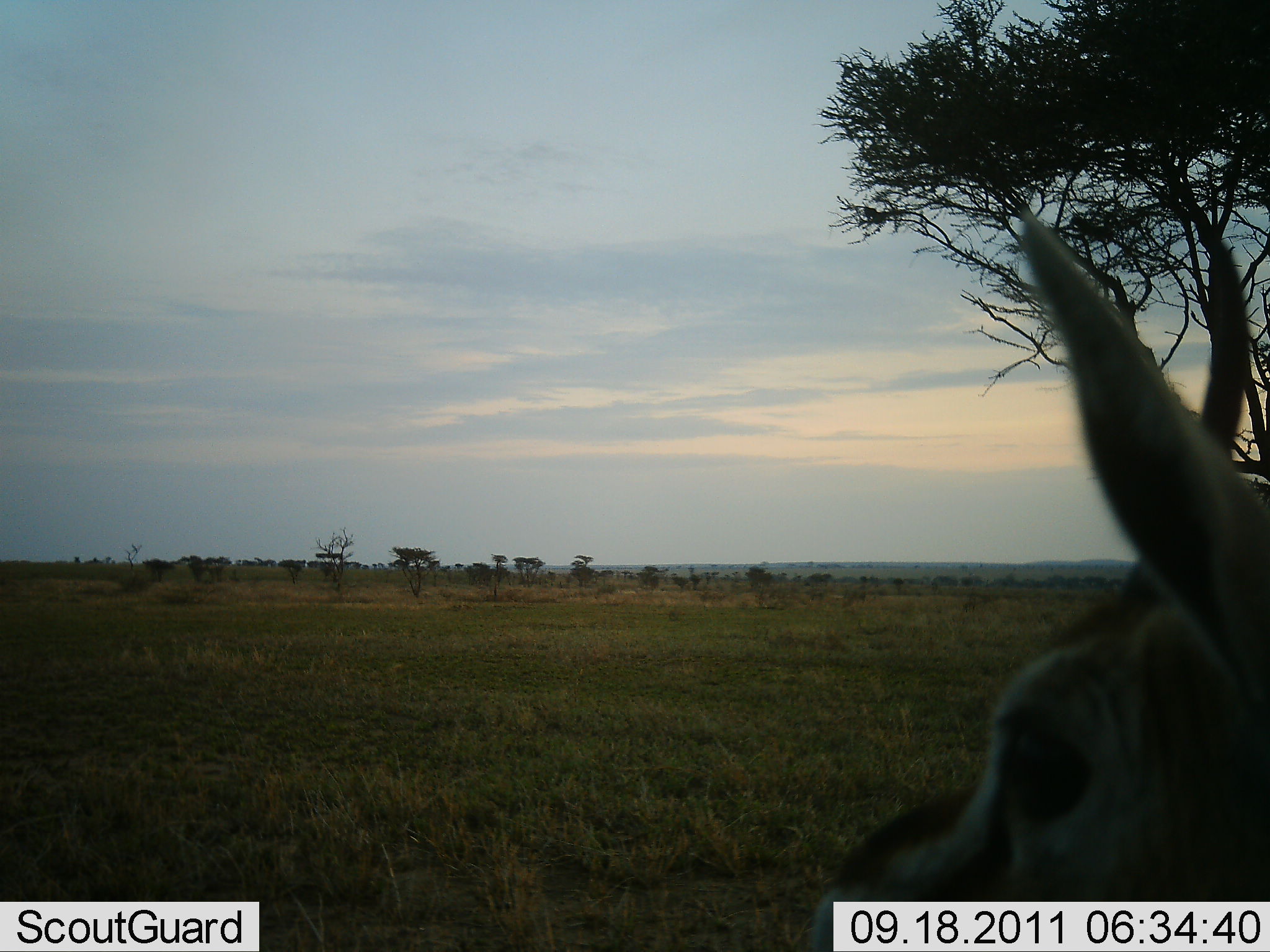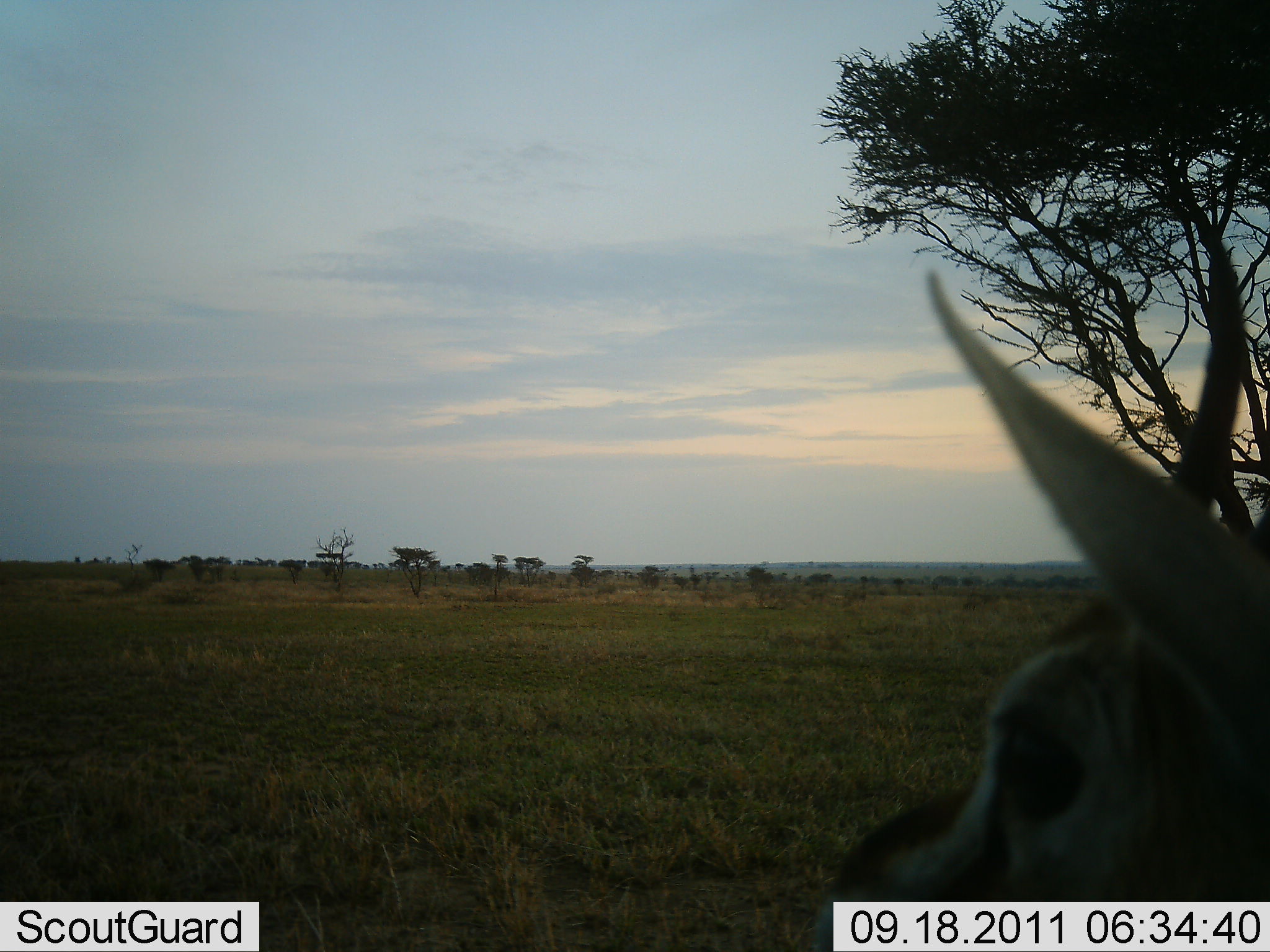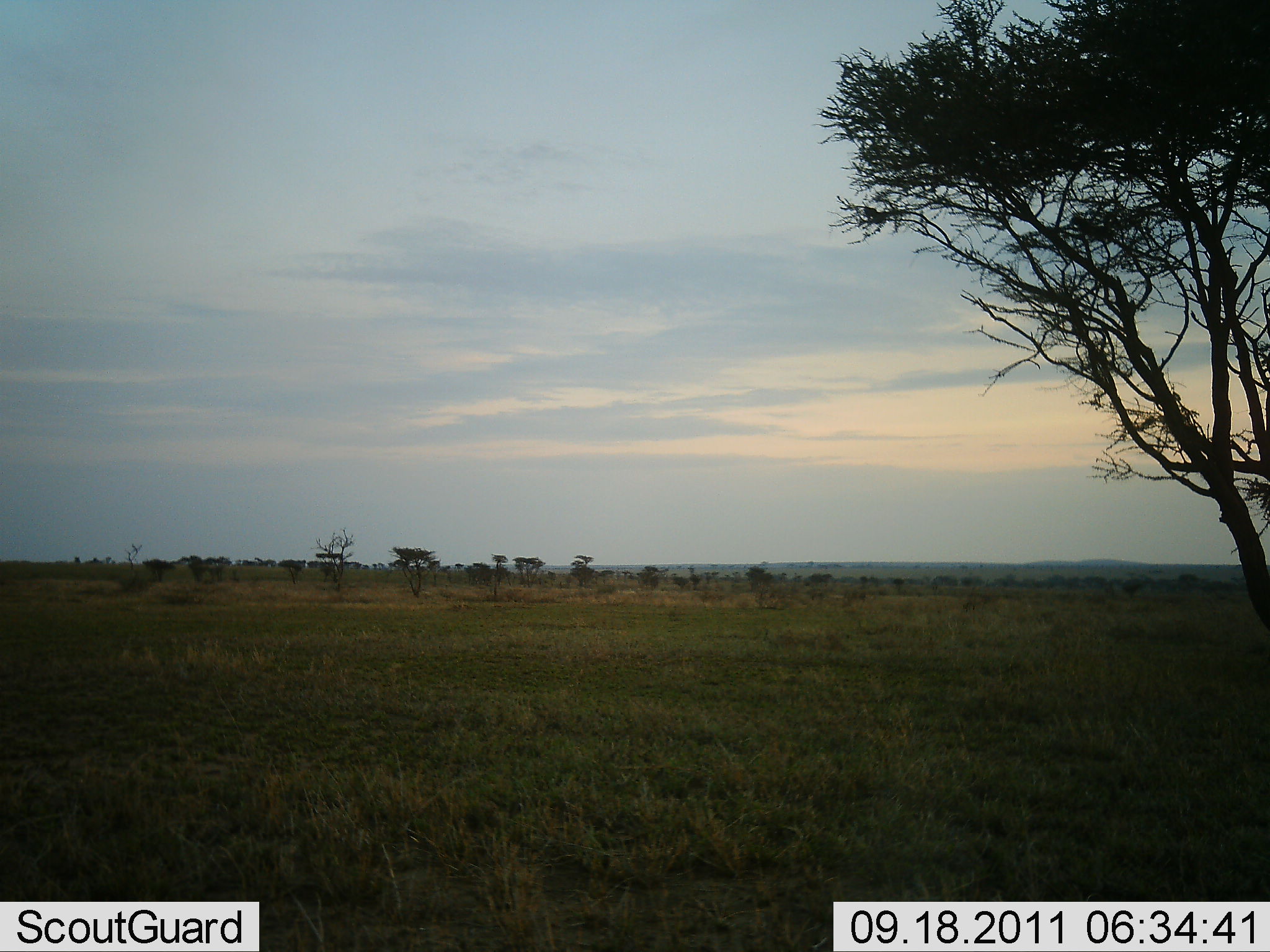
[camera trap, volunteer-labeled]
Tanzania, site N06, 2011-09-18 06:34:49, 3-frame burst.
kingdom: Animalia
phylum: Chordata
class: Mammalia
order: Artiodactyla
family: Bovidae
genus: Eudorcas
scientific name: Eudorcas thomsonii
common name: thomson's gazelle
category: gazellethomsons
Gazellethomsons (thomson's gazelle) (Eudorcas thomsonii), count 1. Behavior (volunteer vote fractions): standing 31%, resting 0%, moving 69%, interacting 0%. Young present (vote fraction): 0%. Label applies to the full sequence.